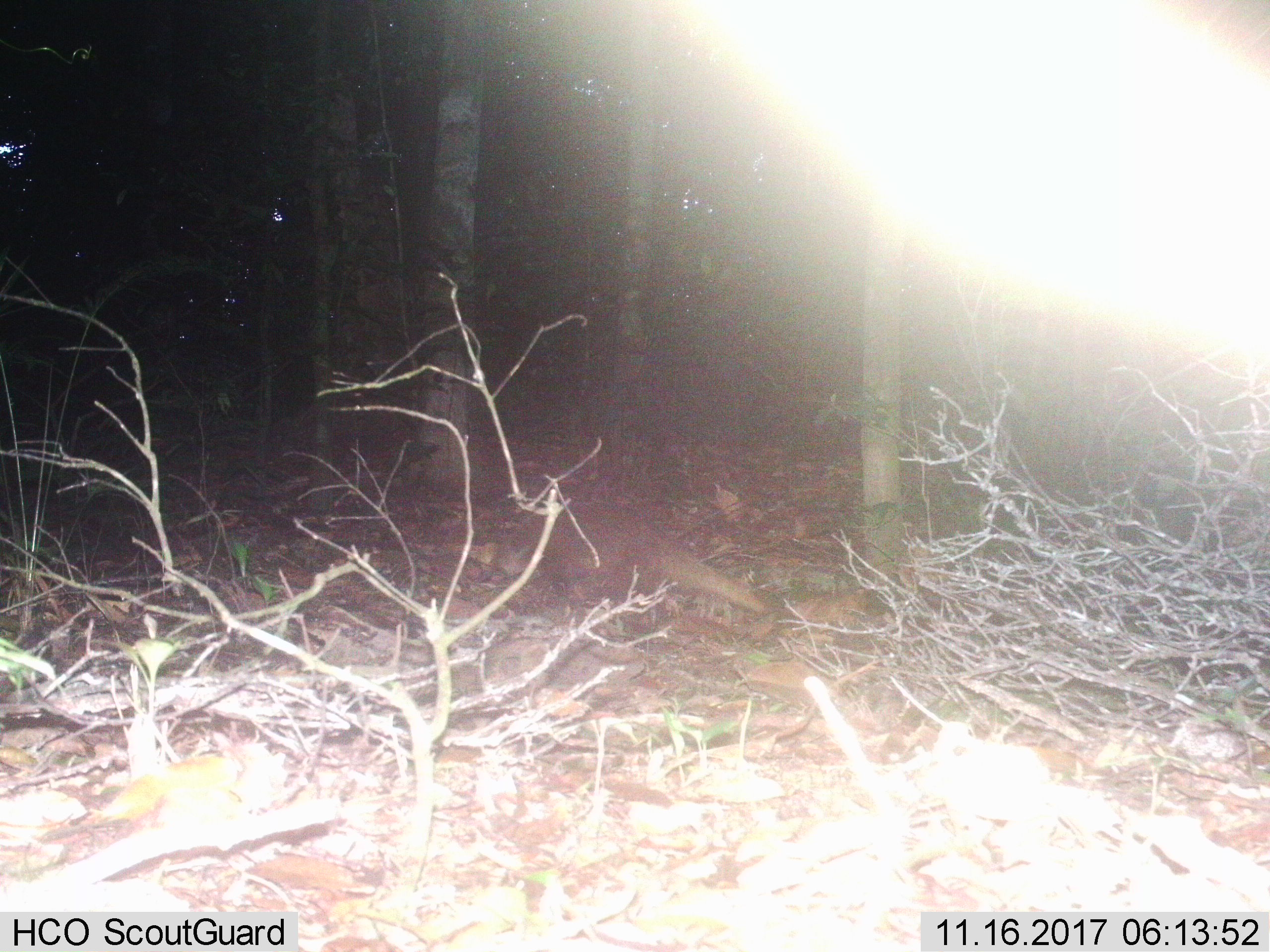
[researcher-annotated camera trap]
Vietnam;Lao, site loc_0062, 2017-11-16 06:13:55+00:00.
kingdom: Animalia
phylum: Chordata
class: Mammalia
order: Carnivora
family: Herpestidae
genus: Urva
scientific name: Urva urva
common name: crab-eating mongoose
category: crab eating mongoose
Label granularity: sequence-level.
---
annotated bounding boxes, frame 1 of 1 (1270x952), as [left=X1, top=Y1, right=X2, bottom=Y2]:
crab eating mongoose: [left=492, top=501, right=768, bottom=617]